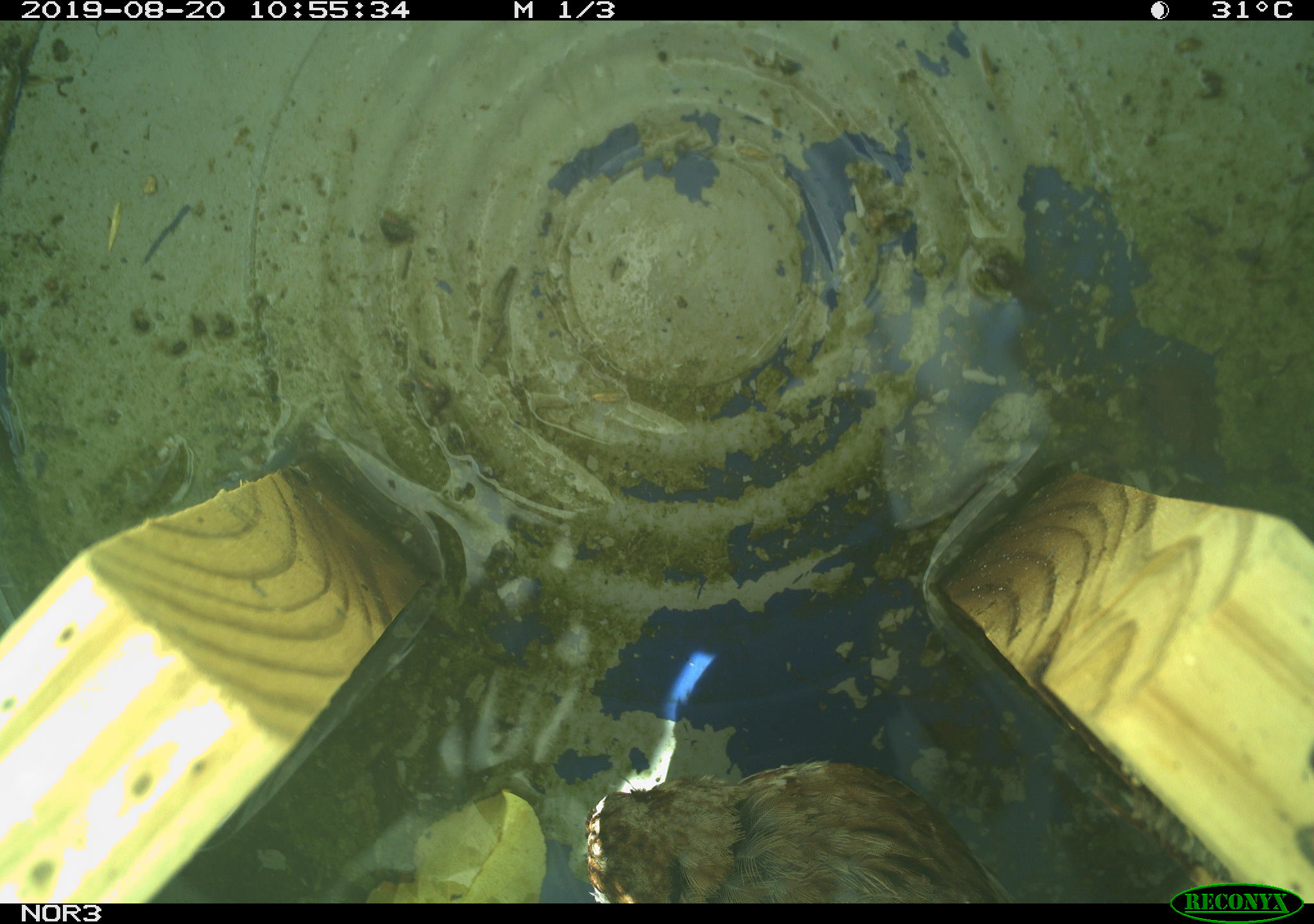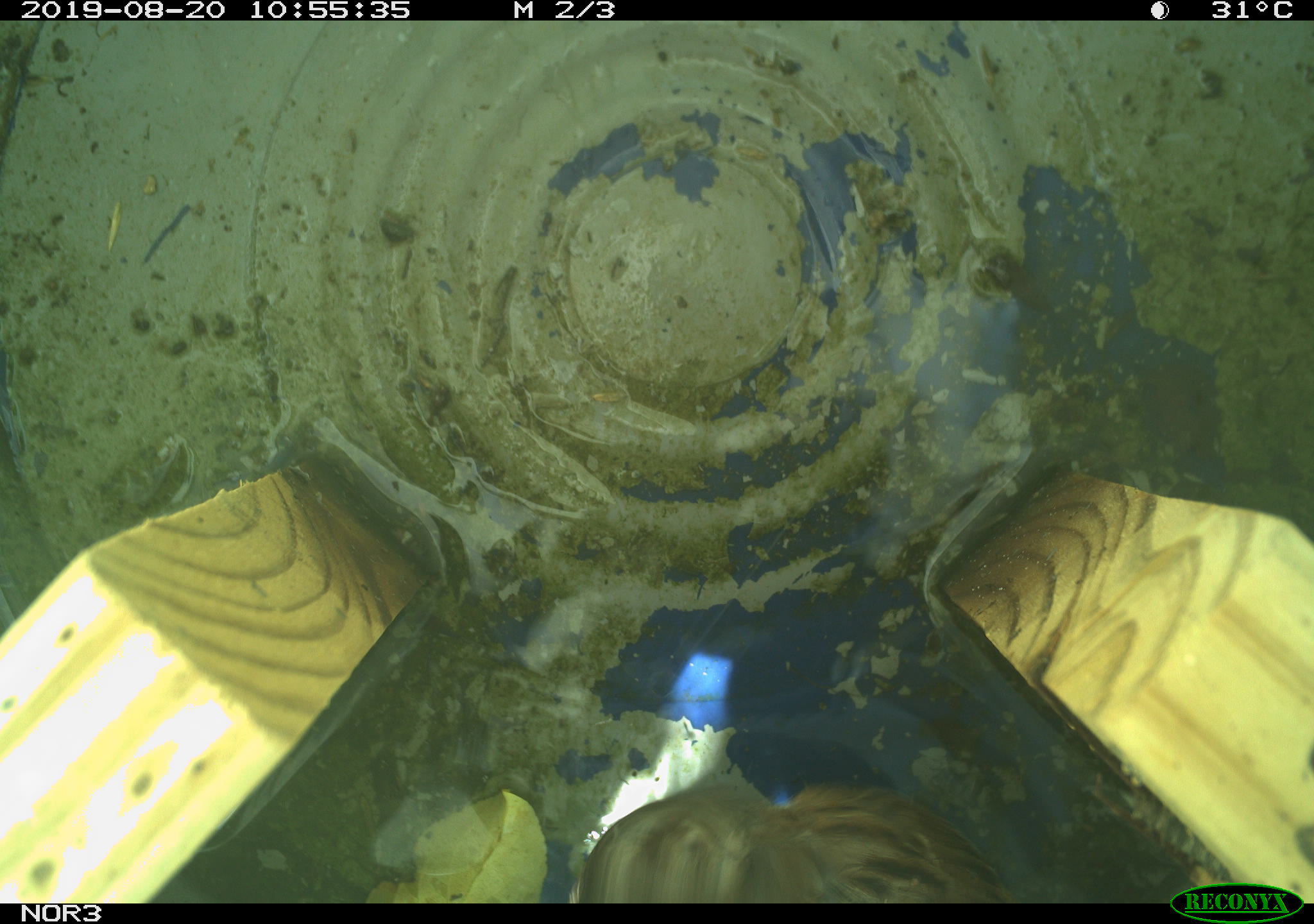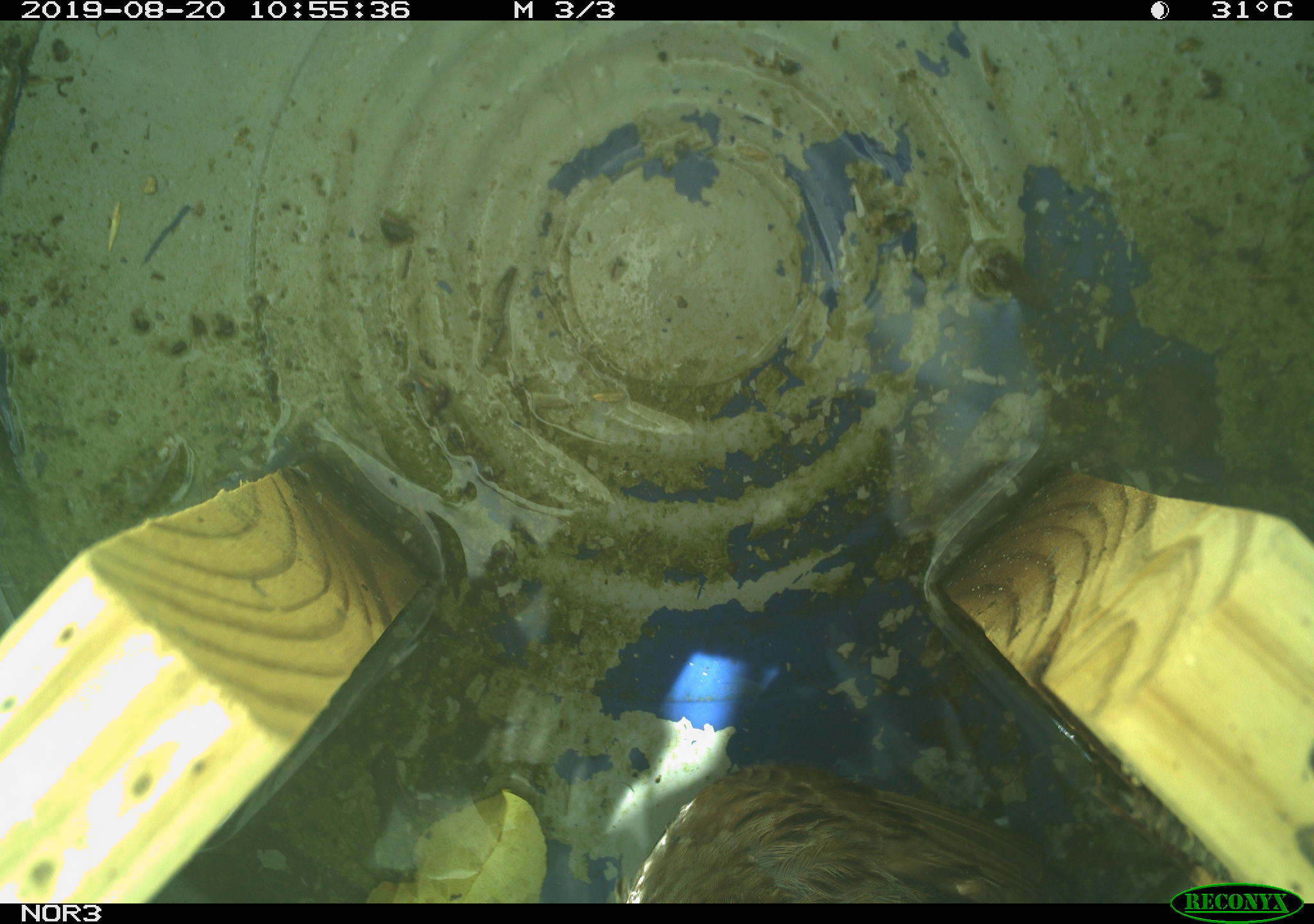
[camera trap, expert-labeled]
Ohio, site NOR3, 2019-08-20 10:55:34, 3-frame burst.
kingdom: Animalia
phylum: Chordata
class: Aves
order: Passeriformes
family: Passerellidae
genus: Melospiza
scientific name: Melospiza melodia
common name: song sparrow